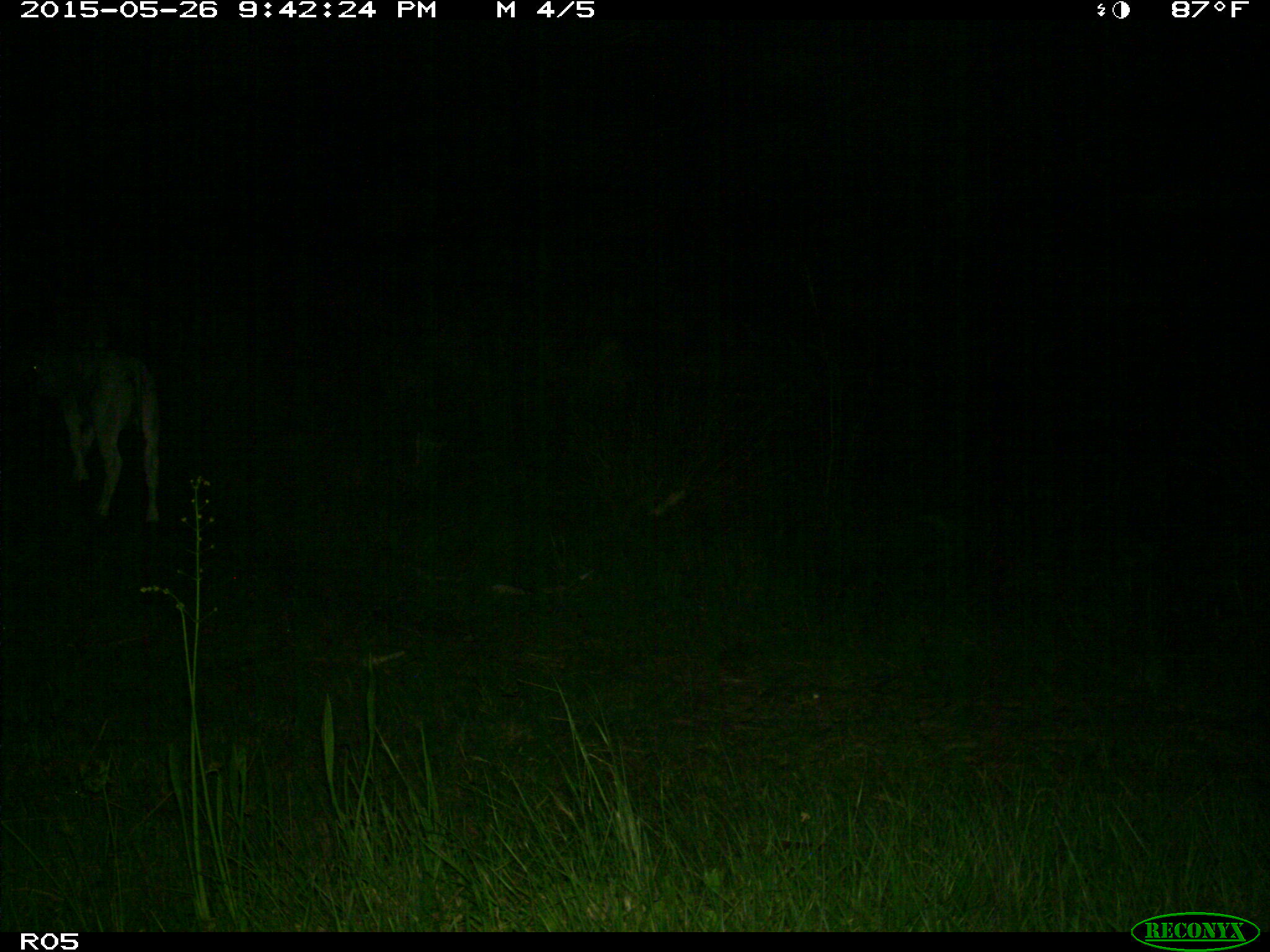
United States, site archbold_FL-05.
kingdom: Animalia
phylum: Chordata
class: Mammalia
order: Artiodactyla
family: Bovidae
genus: Bos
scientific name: Bos taurus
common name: domestic cow